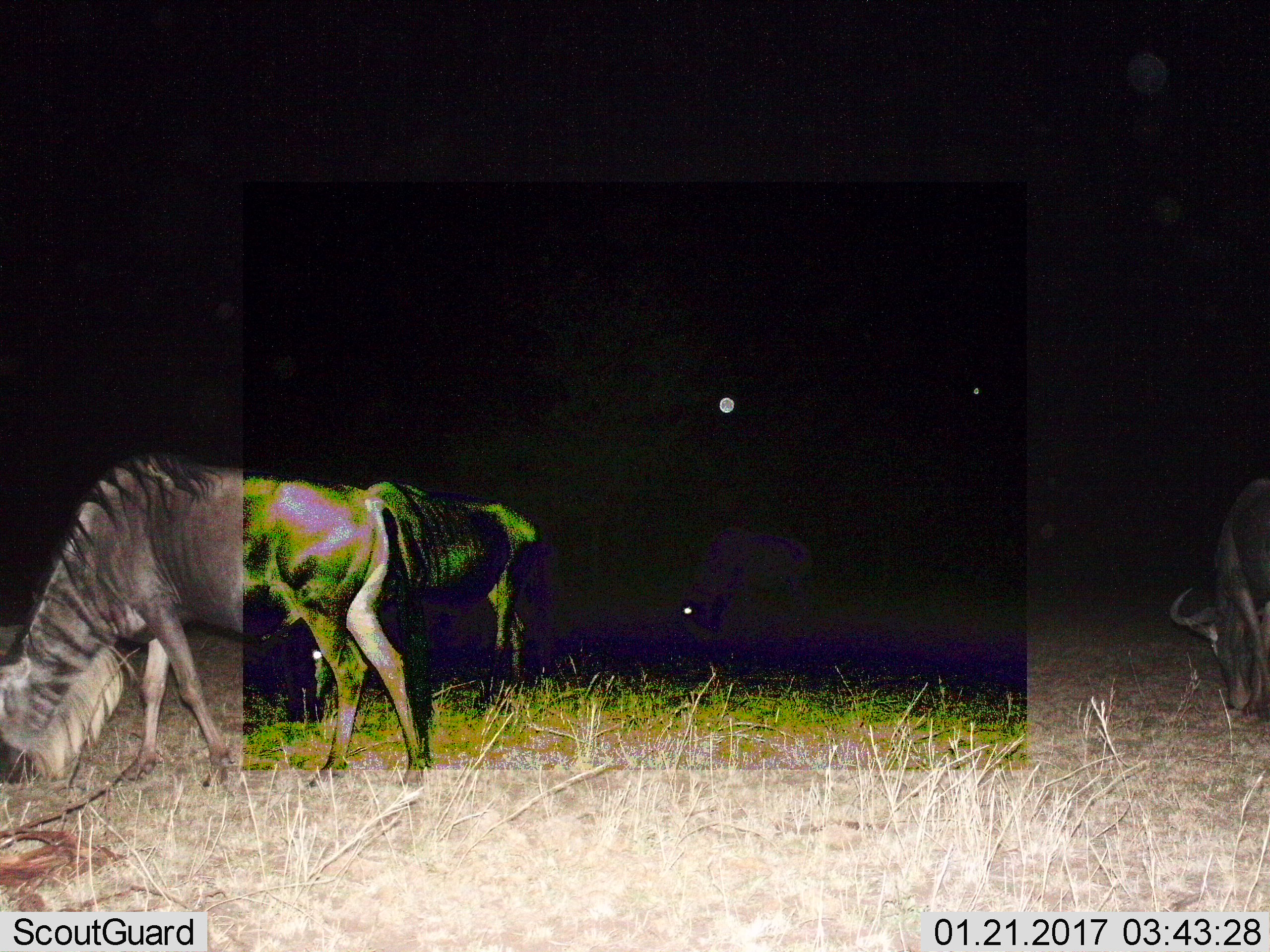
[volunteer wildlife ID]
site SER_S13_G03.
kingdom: Animalia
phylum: Chordata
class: Mammalia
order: Artiodactyla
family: Bovidae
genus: Connochaetes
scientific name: Connochaetes taurinus taurinus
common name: blue wildebeest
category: wildebeestblue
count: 4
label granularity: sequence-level